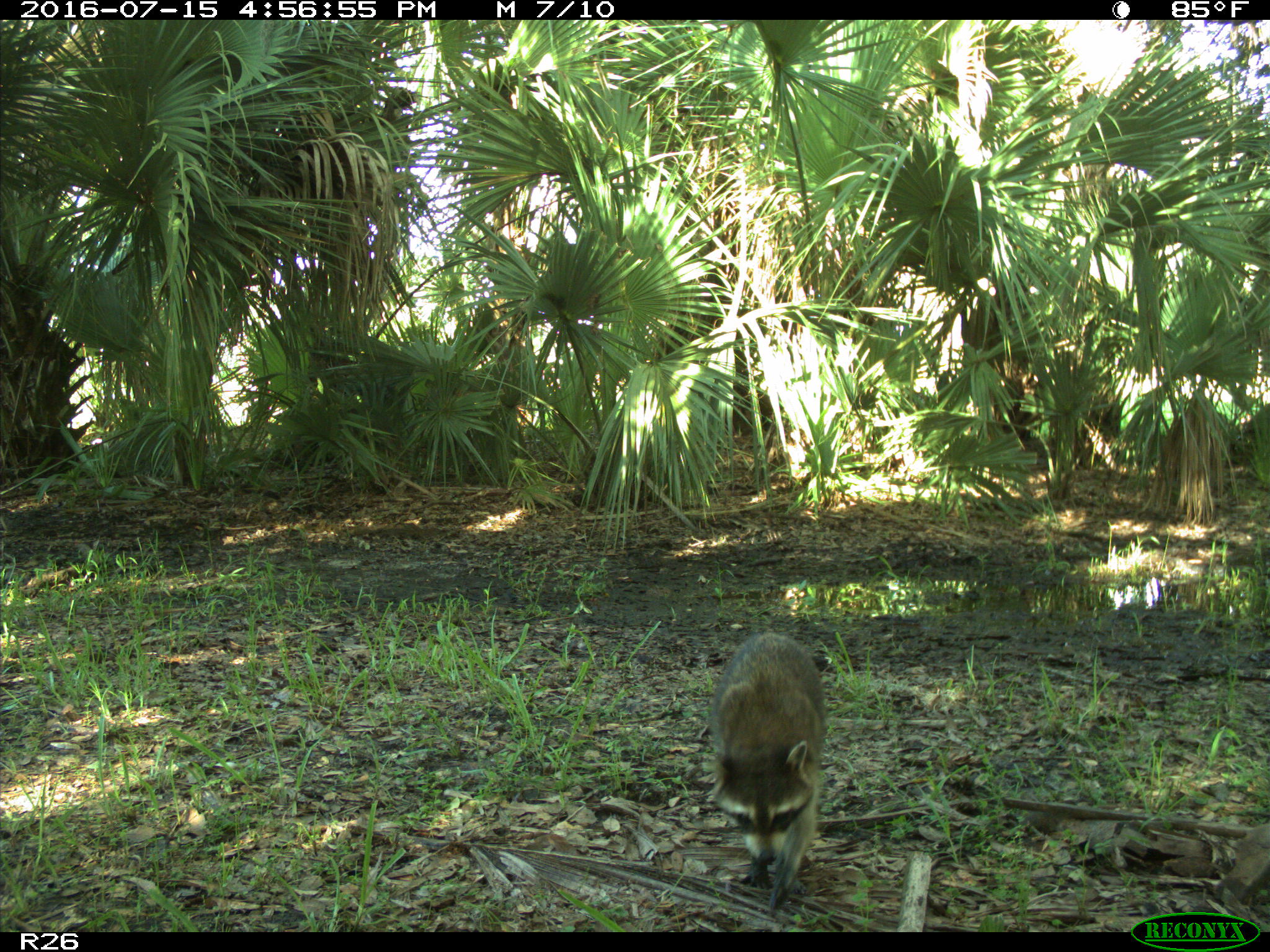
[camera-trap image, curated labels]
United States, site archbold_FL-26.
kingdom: Animalia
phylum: Chordata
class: Mammalia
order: Carnivora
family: Procyonidae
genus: Procyon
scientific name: Procyon lotor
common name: common raccoon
Procyon lotor (common raccoon).